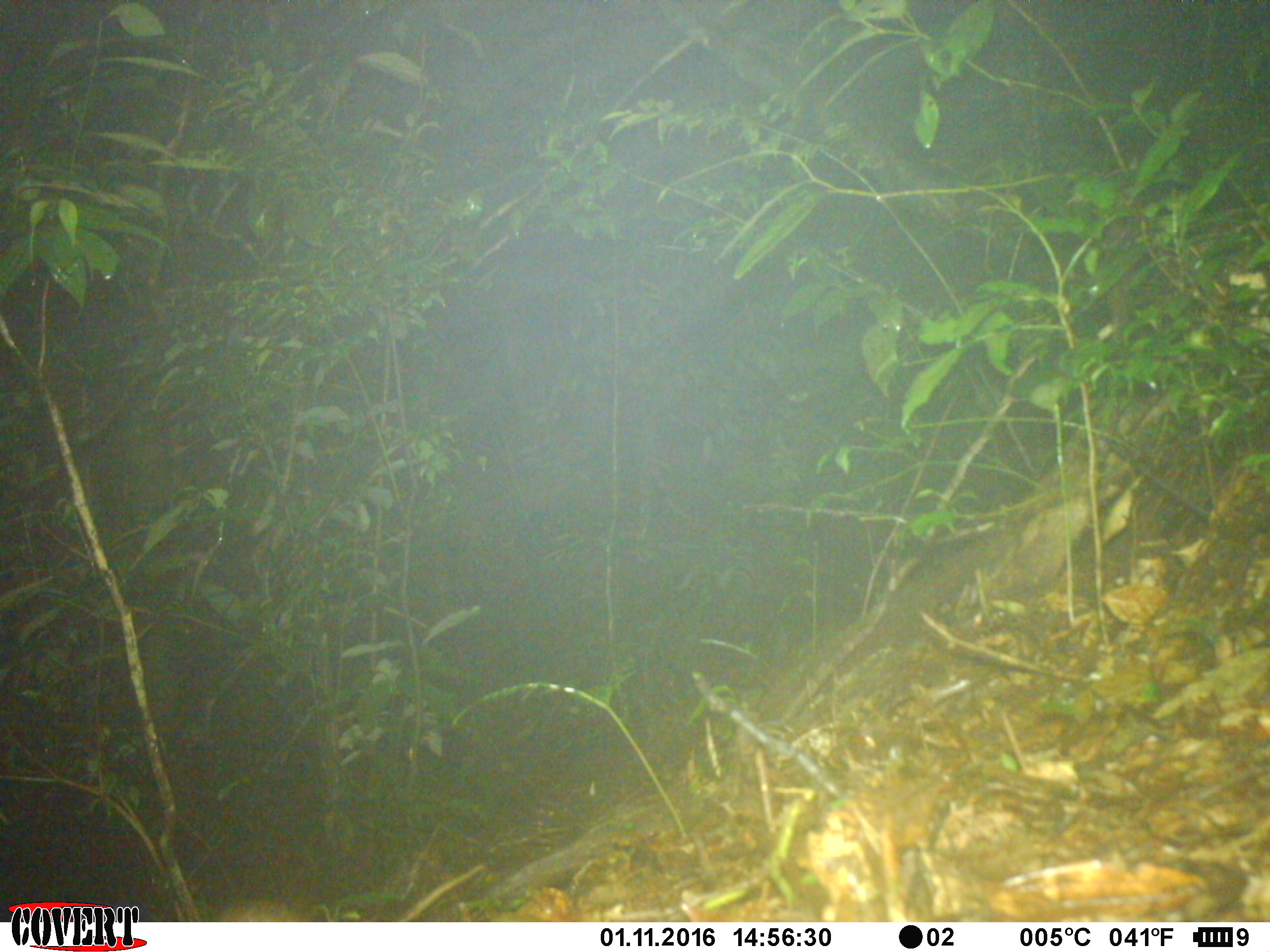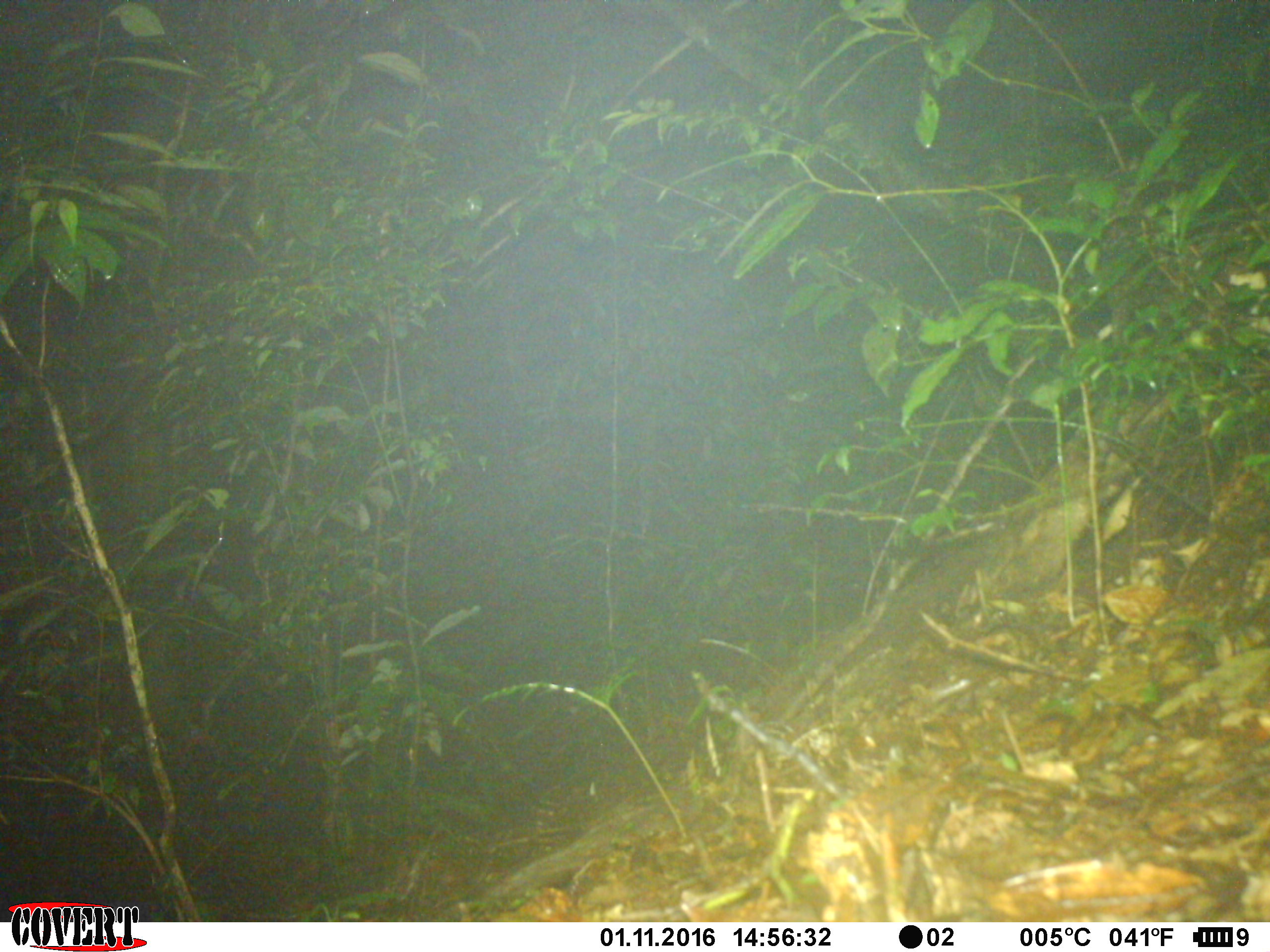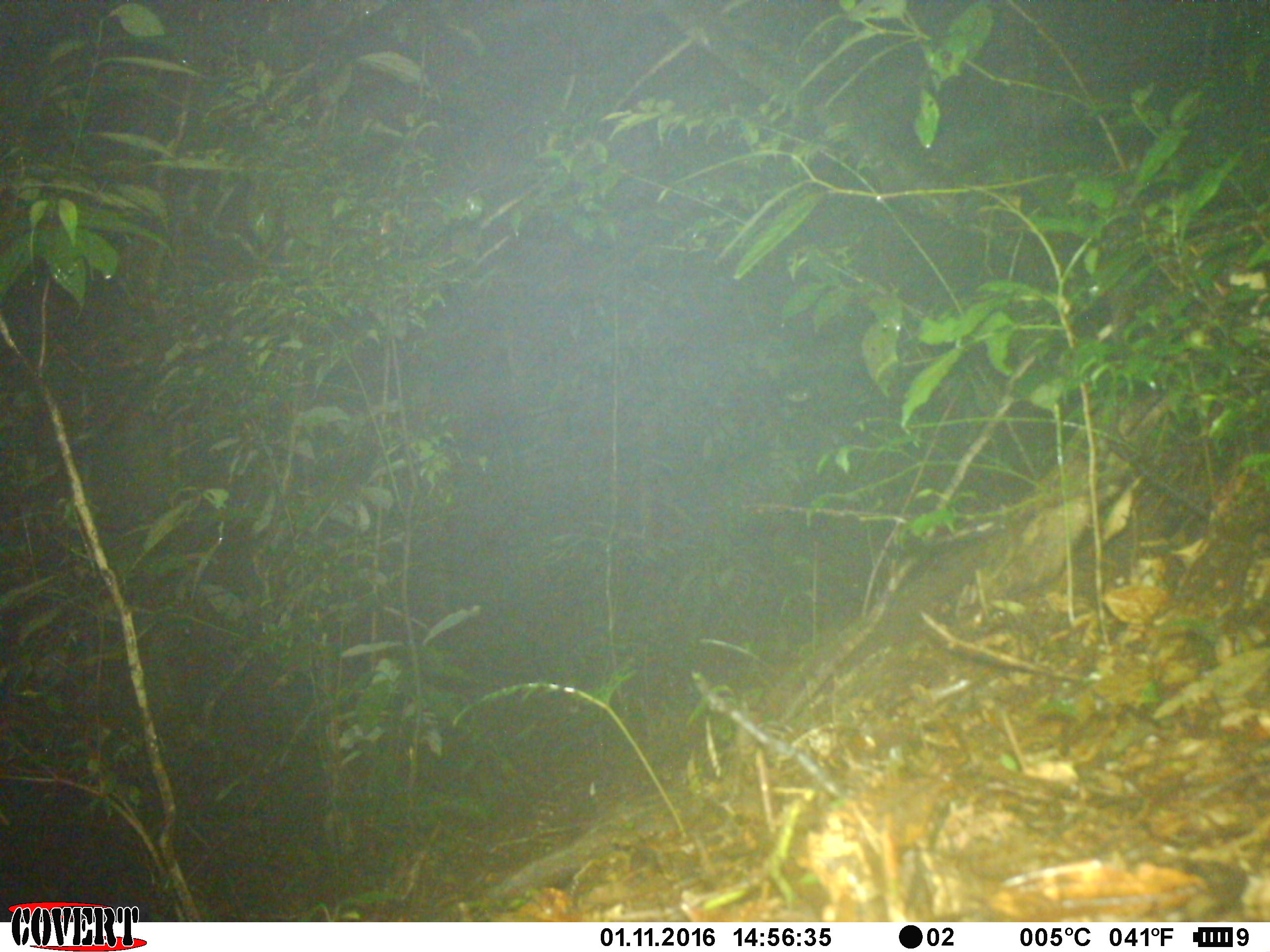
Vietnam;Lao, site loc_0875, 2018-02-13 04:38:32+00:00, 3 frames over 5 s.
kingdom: Animalia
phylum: Chordata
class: Mammalia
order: Rodentia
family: Muridae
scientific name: Muridae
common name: old-world mice and rats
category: unidentified murid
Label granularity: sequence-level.